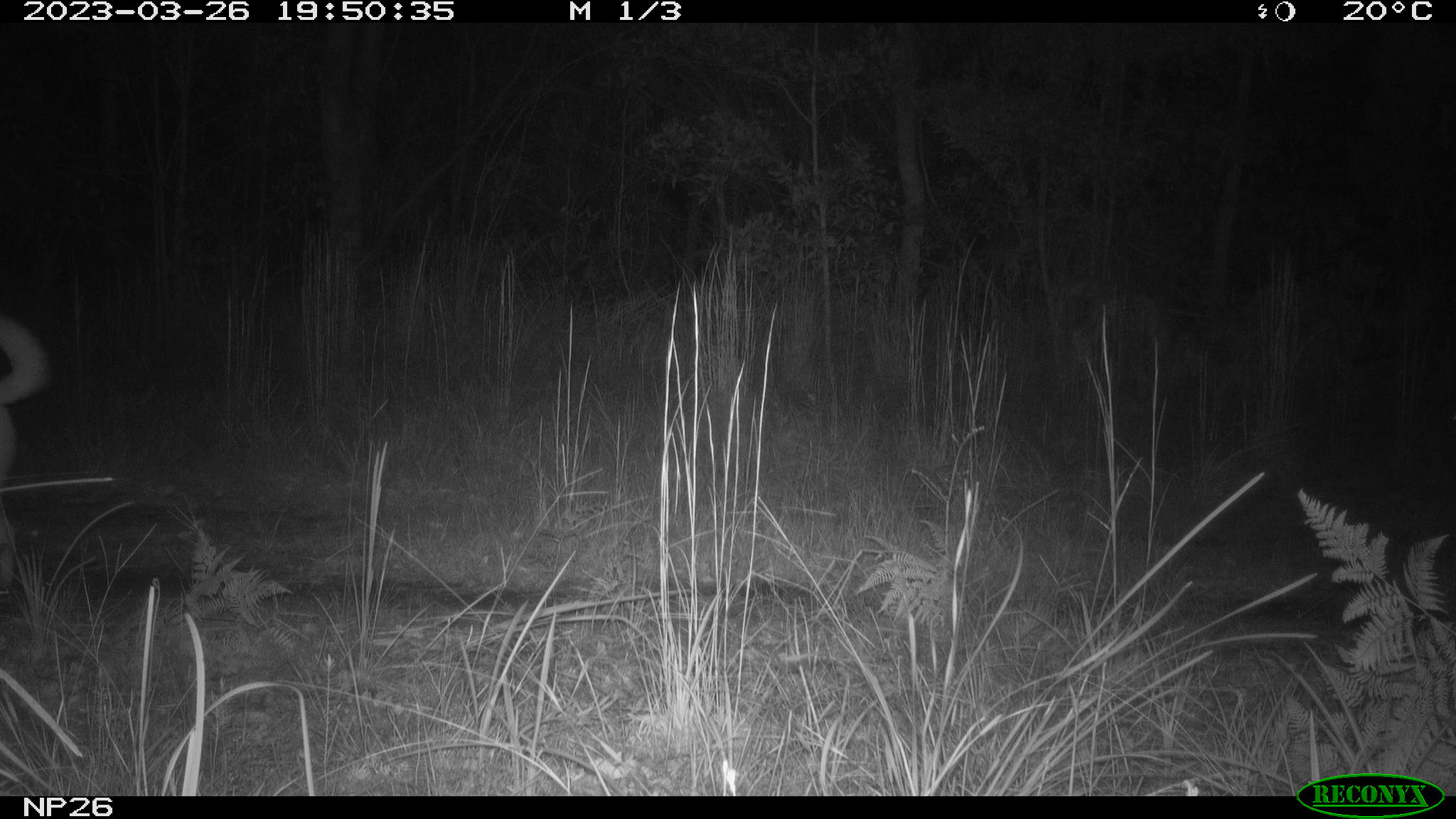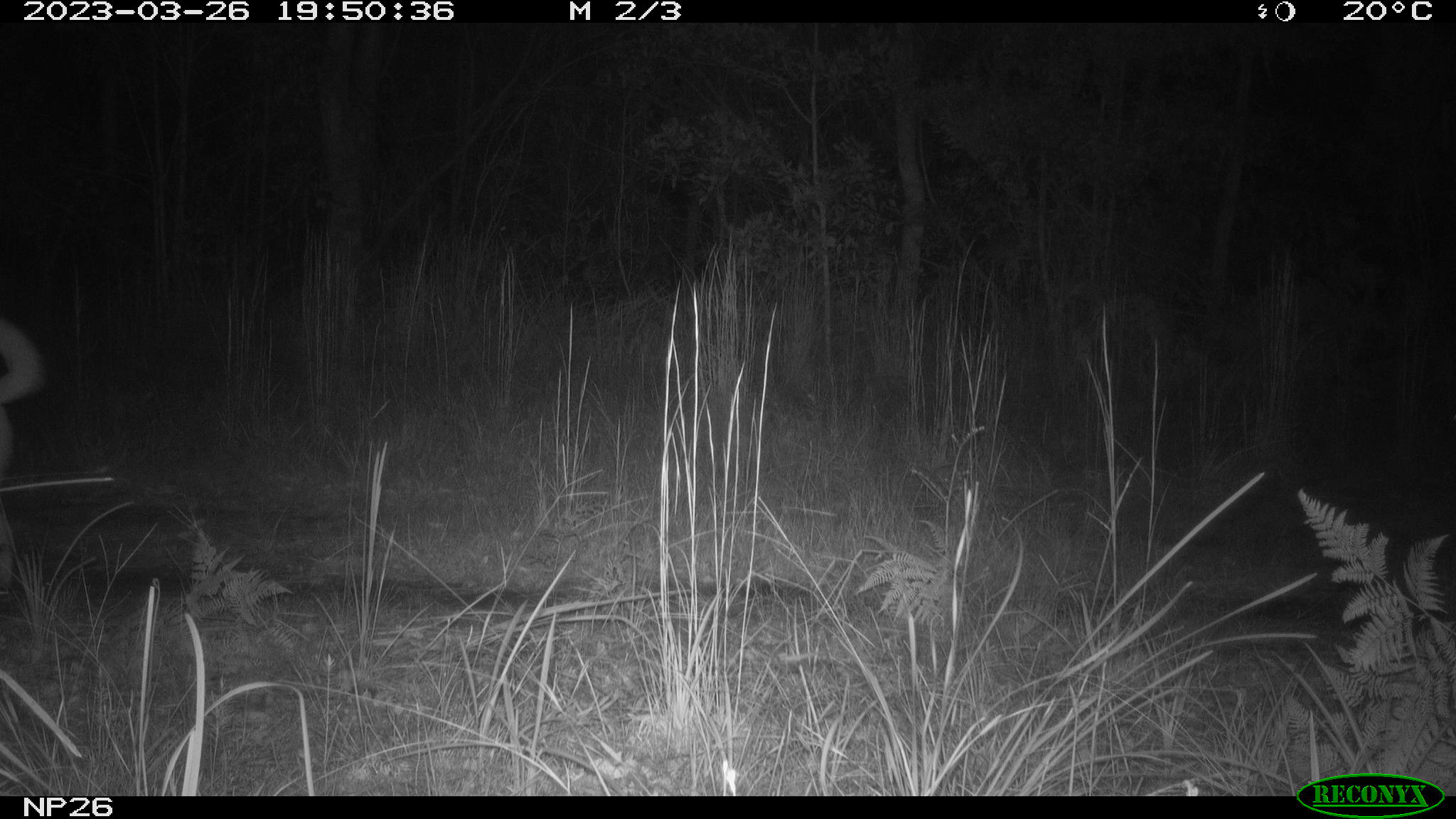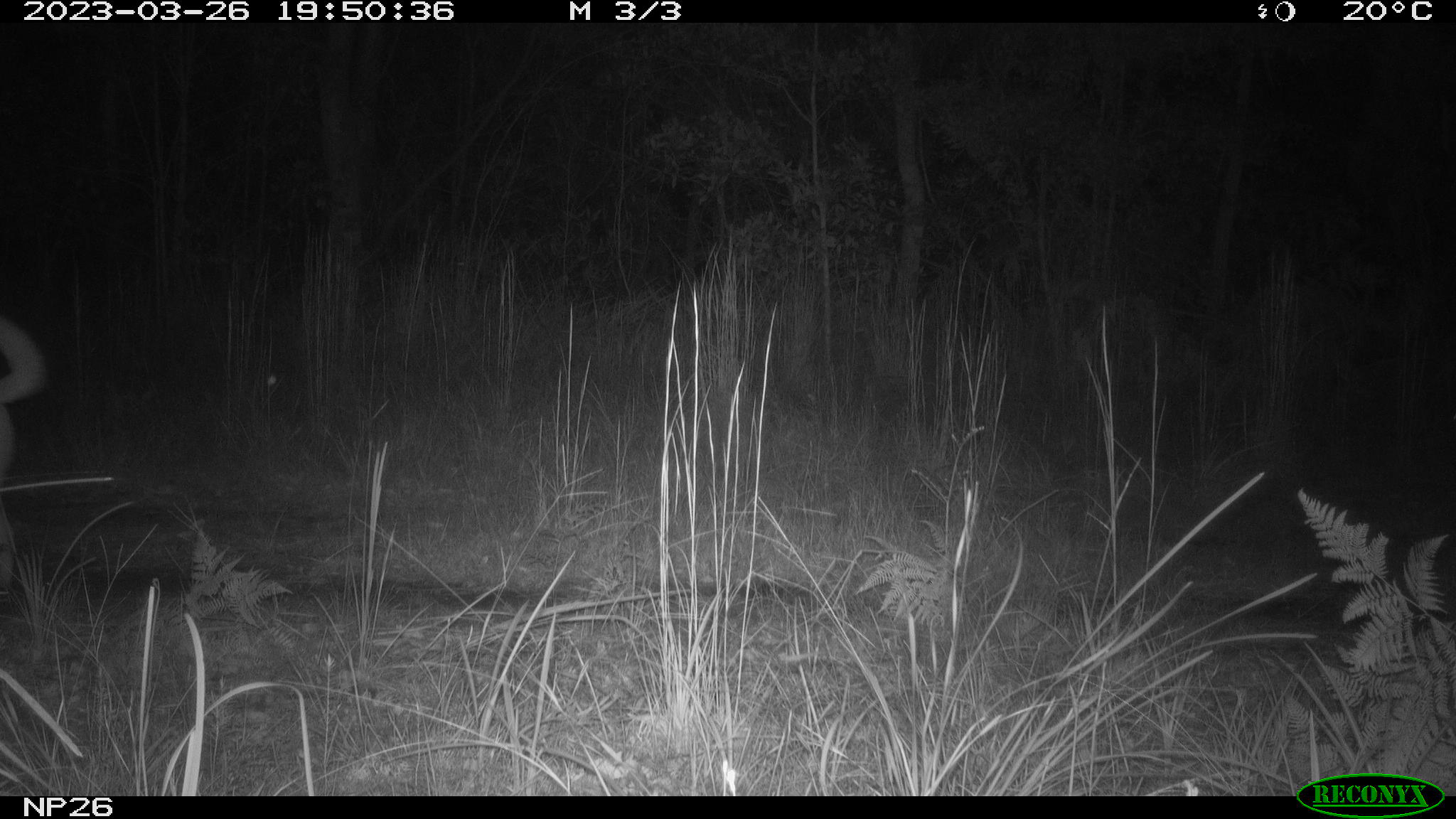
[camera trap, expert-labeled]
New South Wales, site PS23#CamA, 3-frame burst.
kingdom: Animalia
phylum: Chordata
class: Mammalia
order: Carnivora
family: Canidae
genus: Canis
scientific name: Canis familiaris dingo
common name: dingo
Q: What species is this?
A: Dingo (Canis familiaris dingo).